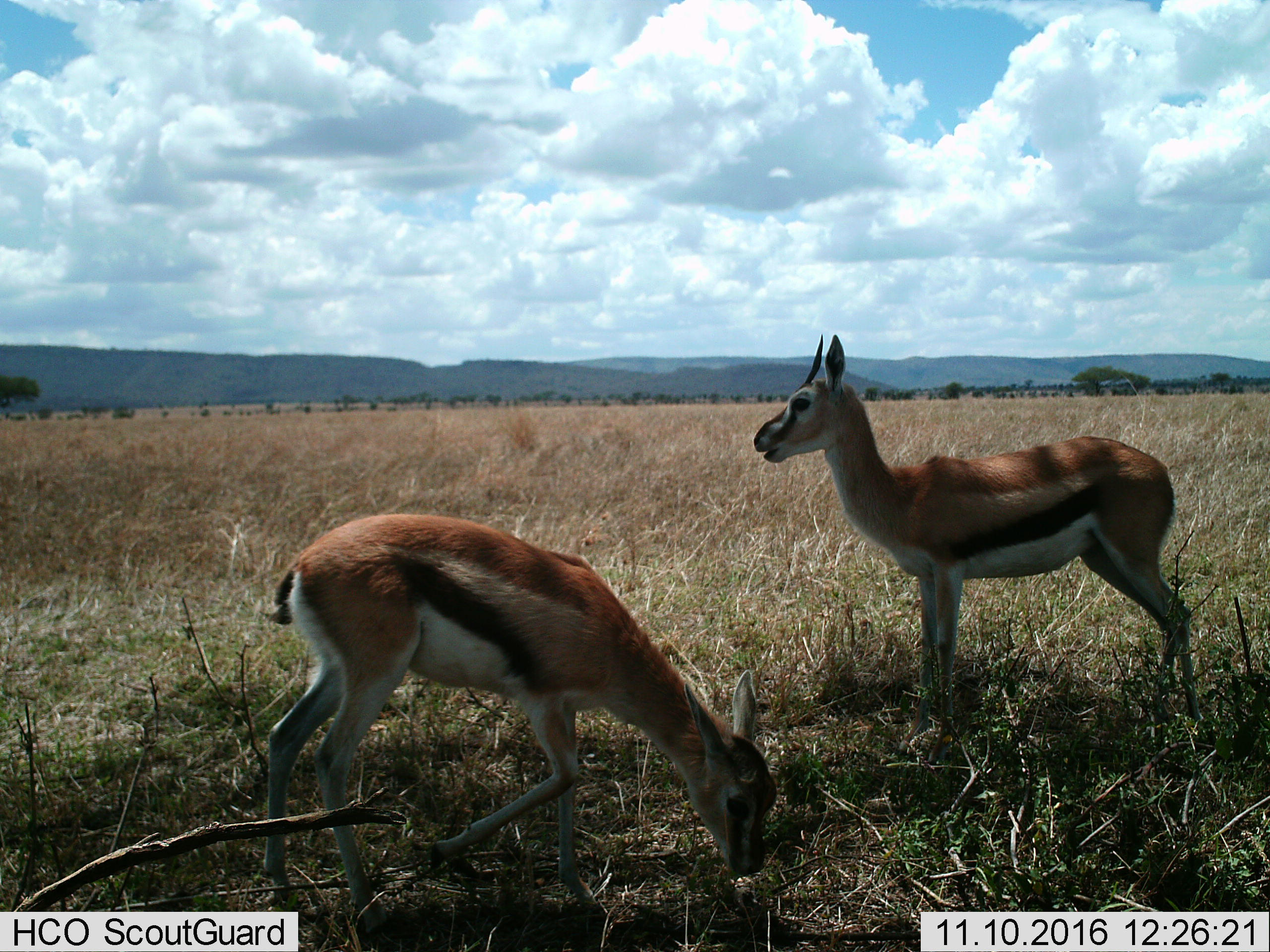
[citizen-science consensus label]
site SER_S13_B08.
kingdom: Animalia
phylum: Chordata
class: Mammalia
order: Artiodactyla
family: Bovidae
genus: Eudorcas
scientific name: Eudorcas thomsonii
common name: thomson's gazelle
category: gazellethomsons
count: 2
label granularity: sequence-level